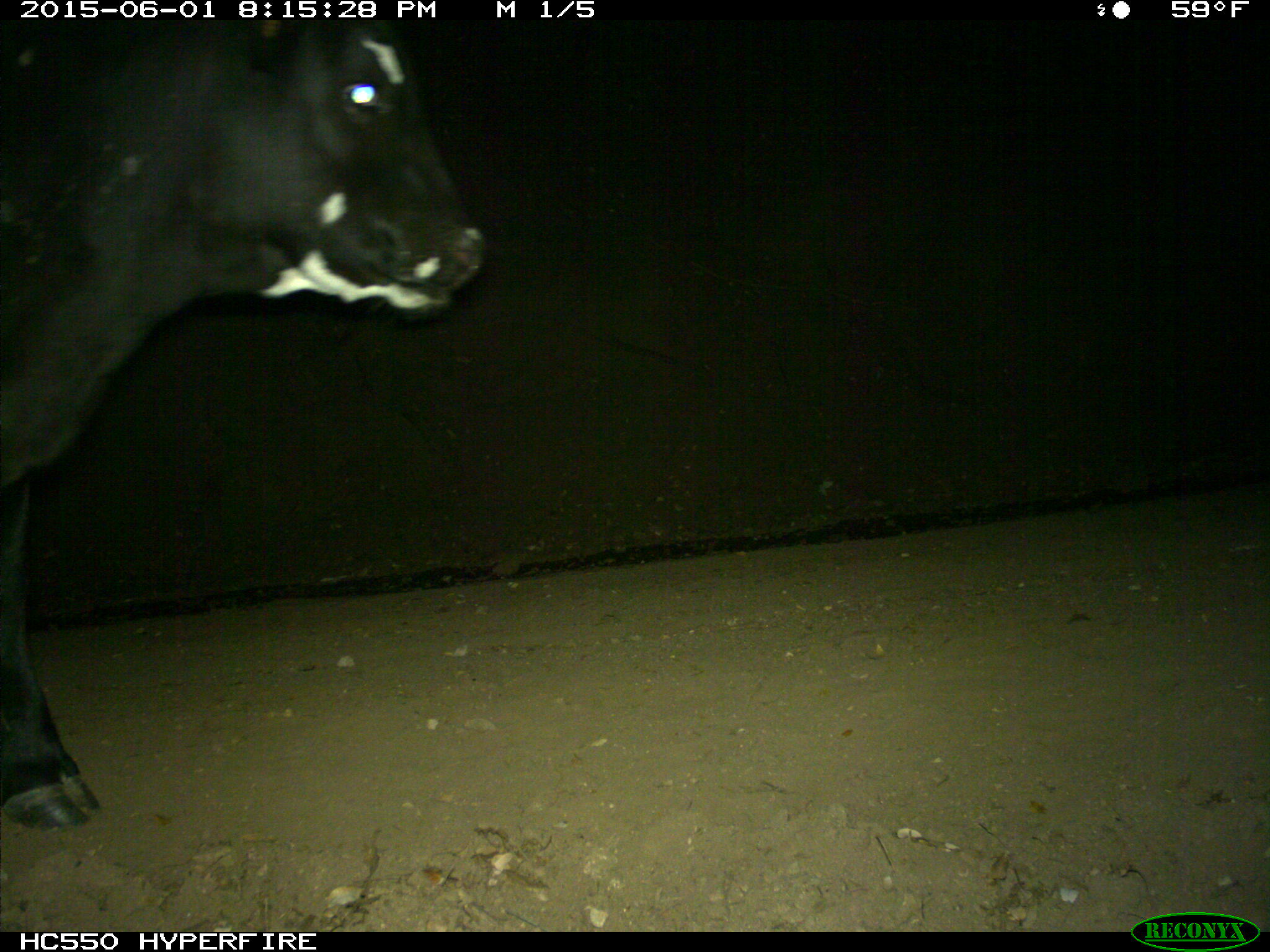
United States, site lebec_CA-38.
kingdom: Animalia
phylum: Chordata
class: Mammalia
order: Artiodactyla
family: Bovidae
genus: Bos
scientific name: Bos taurus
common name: domestic cow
Bos taurus (domestic cow).